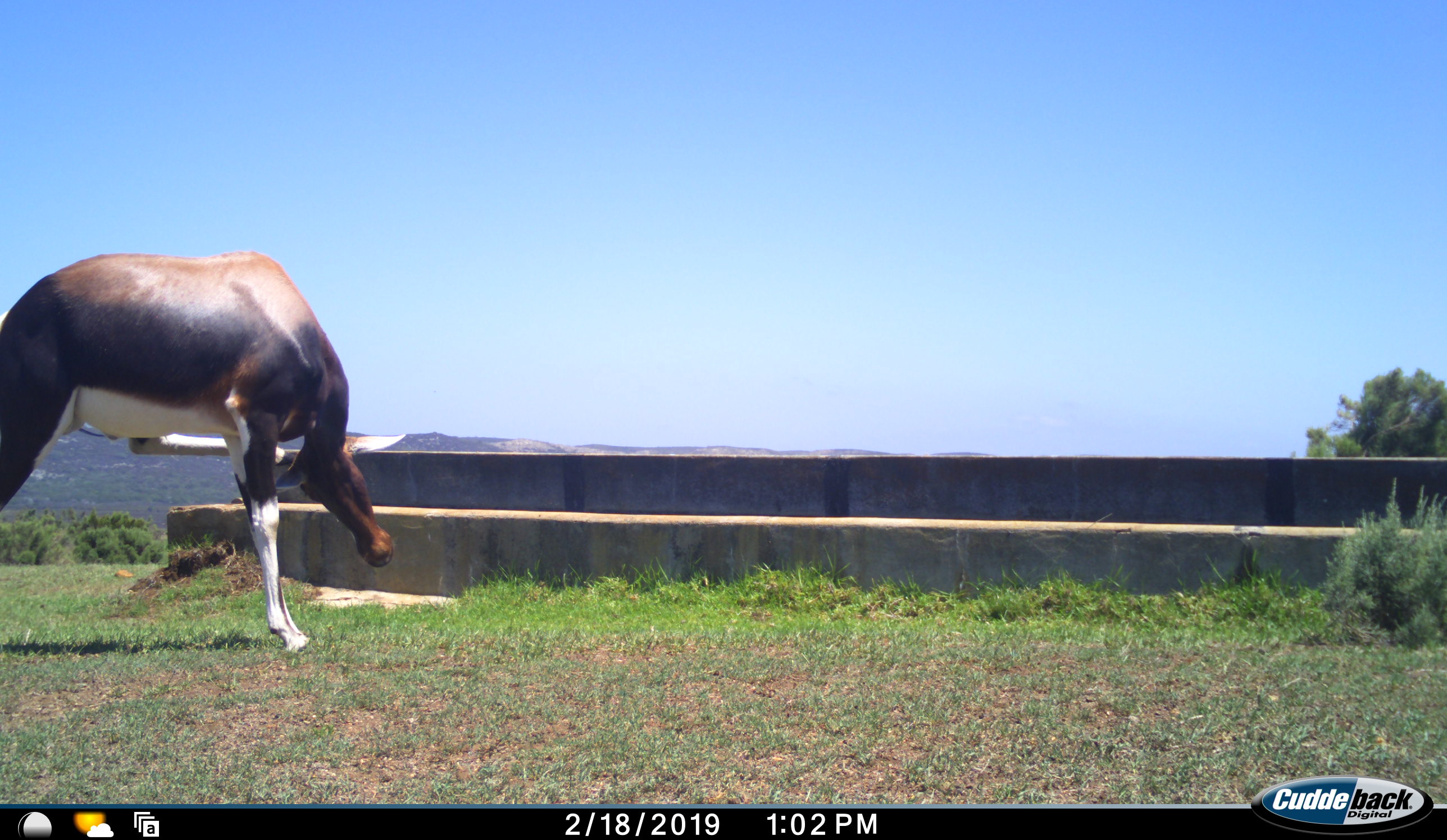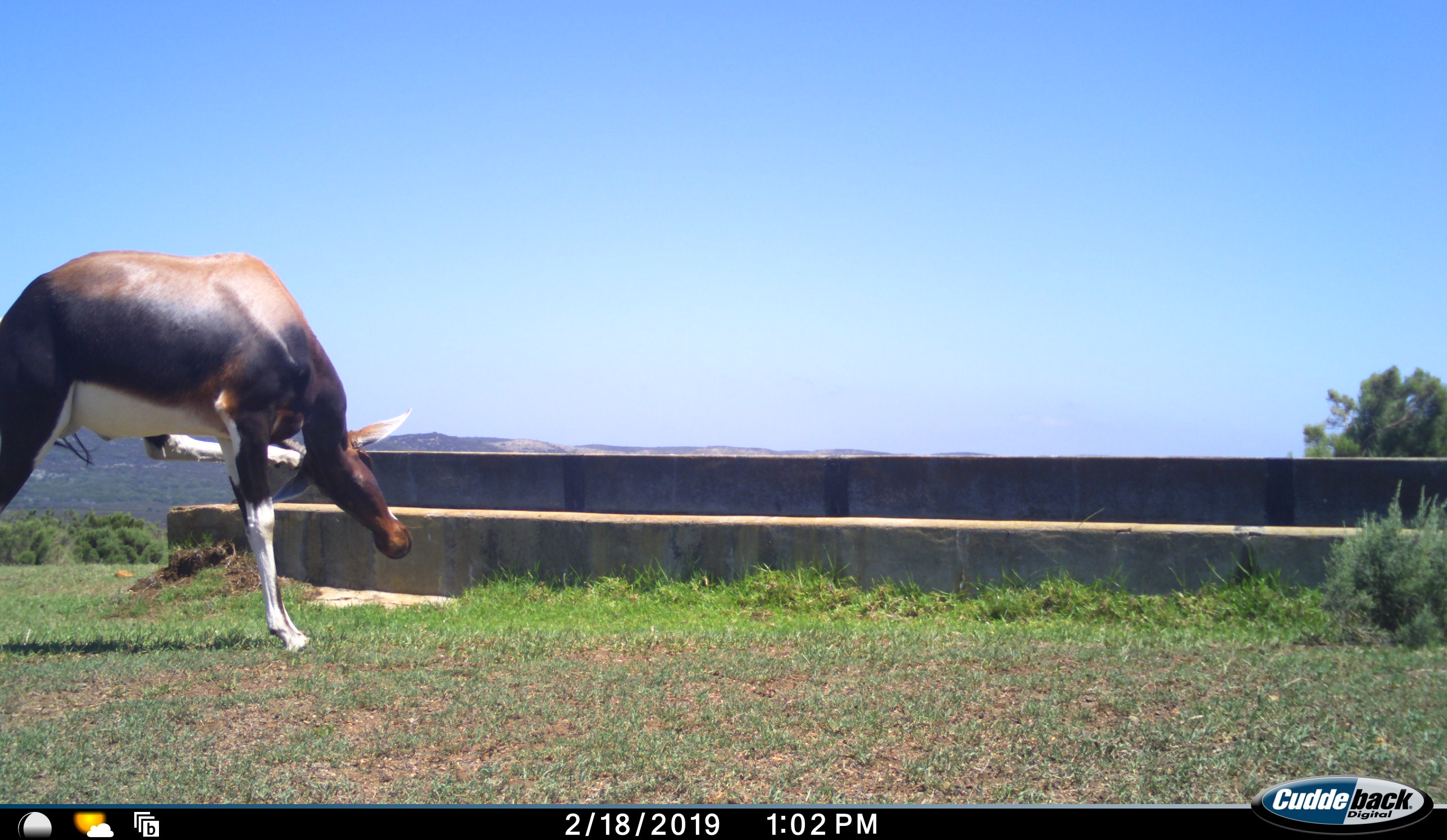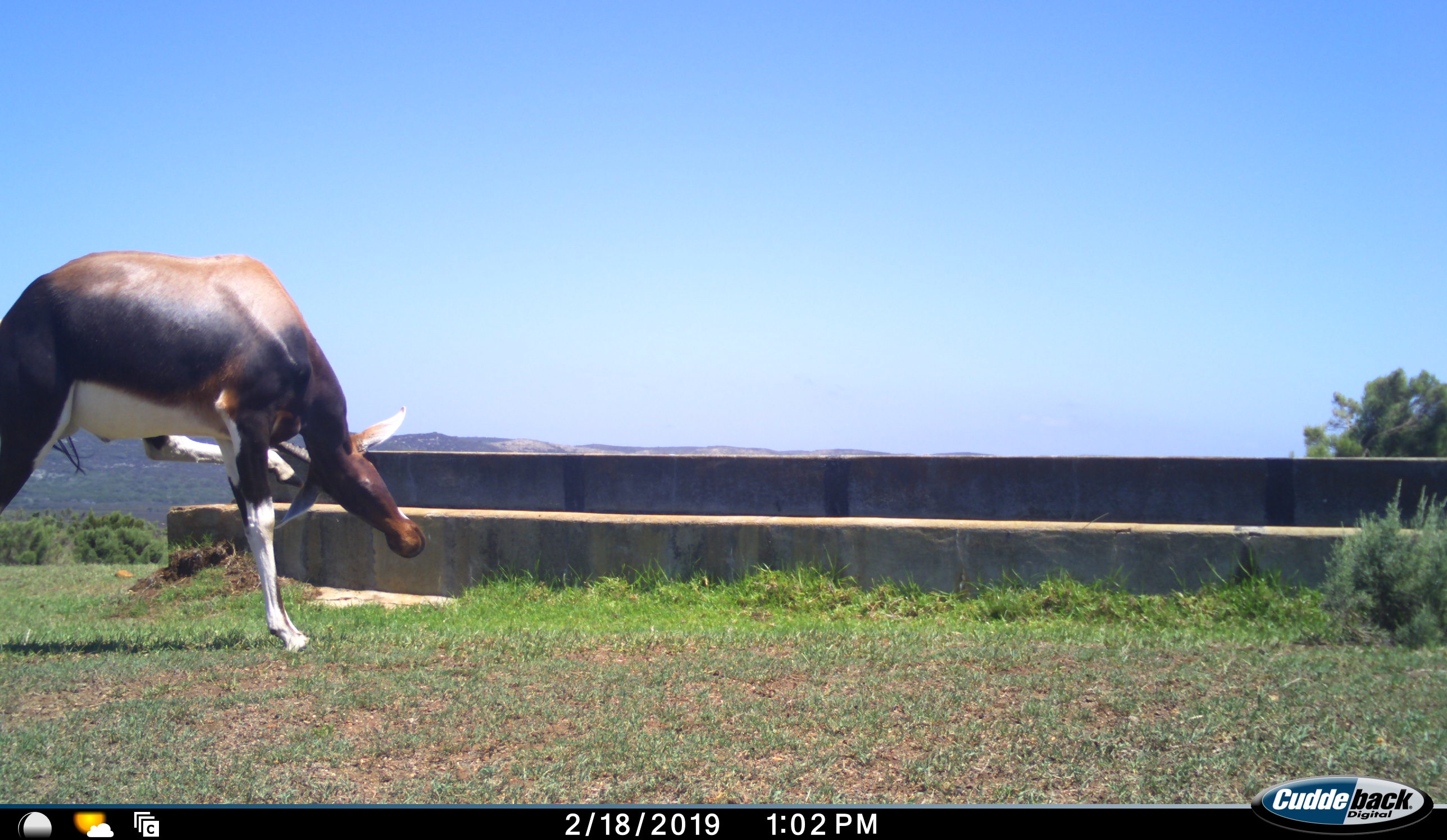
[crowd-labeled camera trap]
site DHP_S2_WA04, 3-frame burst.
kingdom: Animalia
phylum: Chordata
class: Mammalia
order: Artiodactyla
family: Bovidae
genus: Damaliscus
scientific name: Damaliscus pygargus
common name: bontebok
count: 1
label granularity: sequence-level